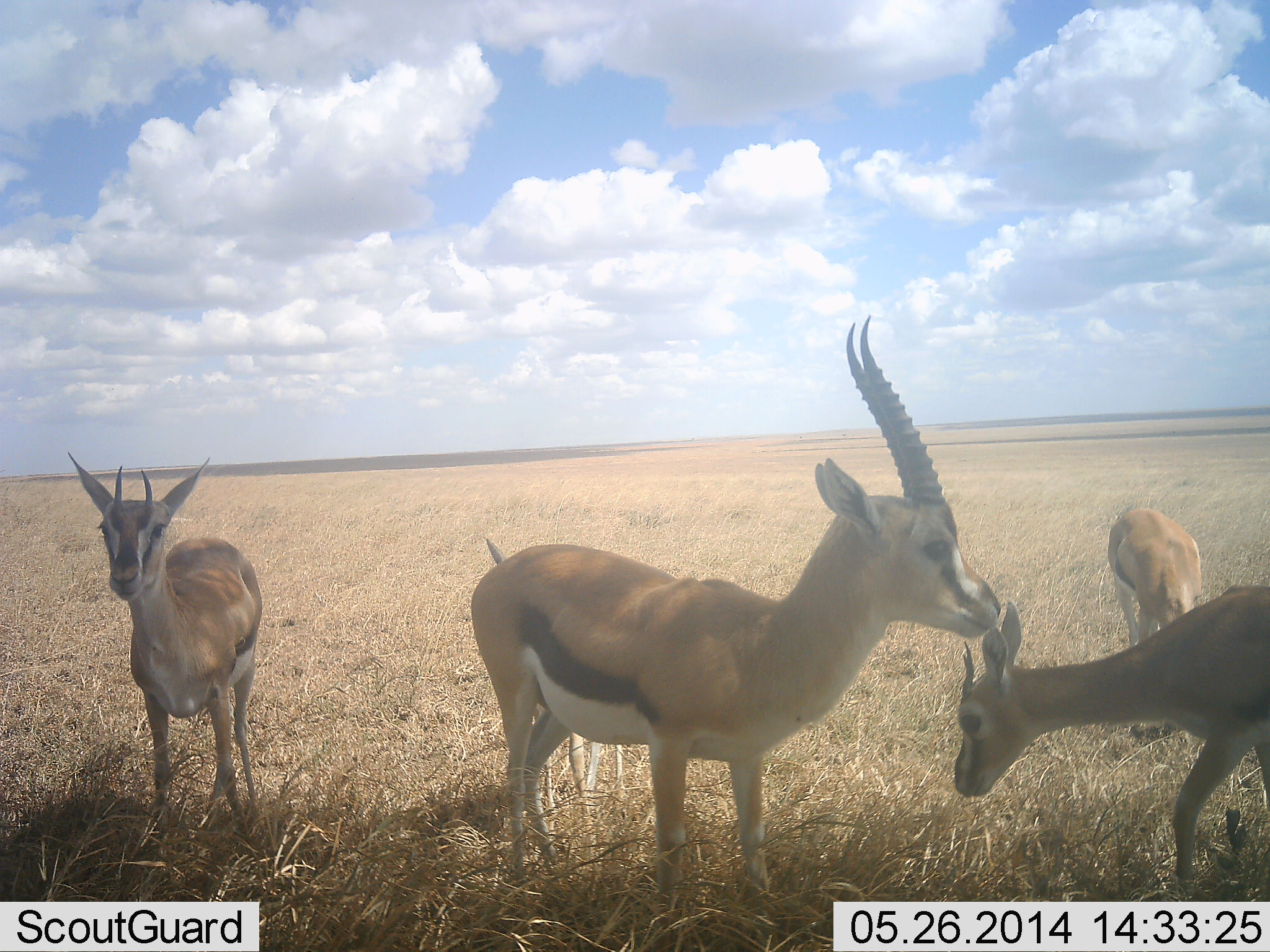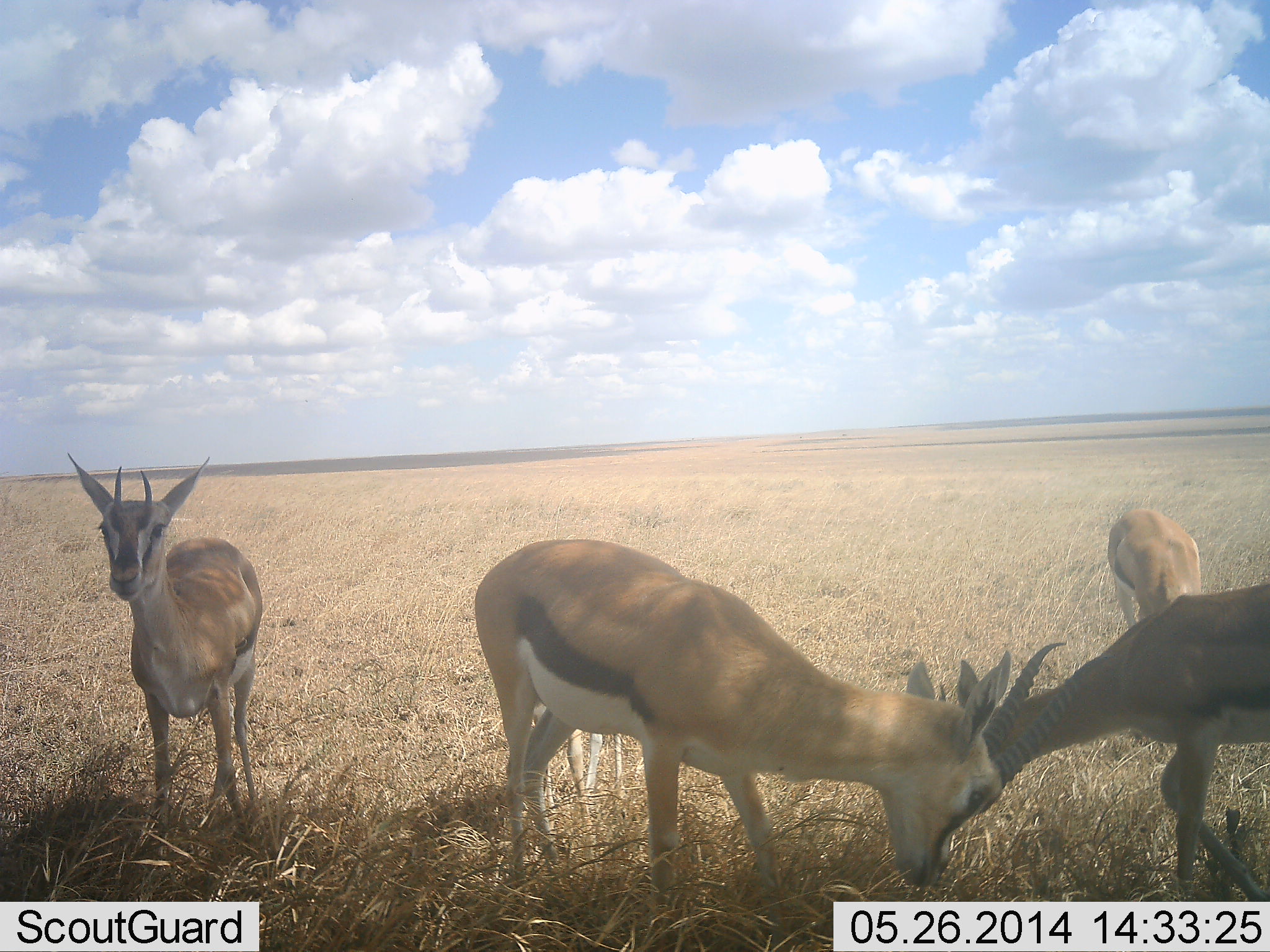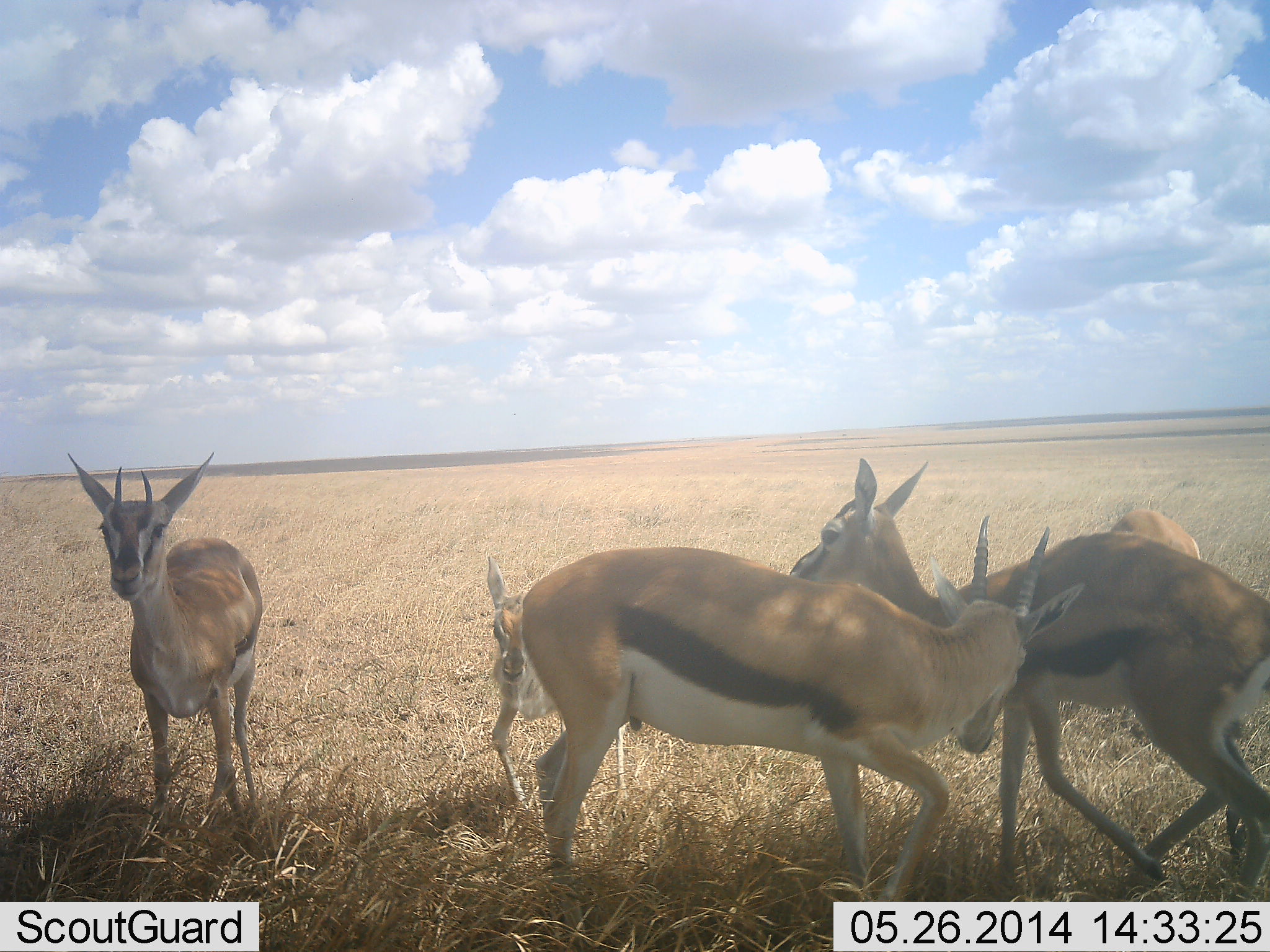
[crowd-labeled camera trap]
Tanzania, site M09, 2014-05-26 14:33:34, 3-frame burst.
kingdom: Animalia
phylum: Chordata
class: Mammalia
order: Artiodactyla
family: Bovidae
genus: Eudorcas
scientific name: Eudorcas thomsonii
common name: thomson's gazelle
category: gazellethomsons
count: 4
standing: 83%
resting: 8%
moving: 21%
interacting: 52%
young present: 15%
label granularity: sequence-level